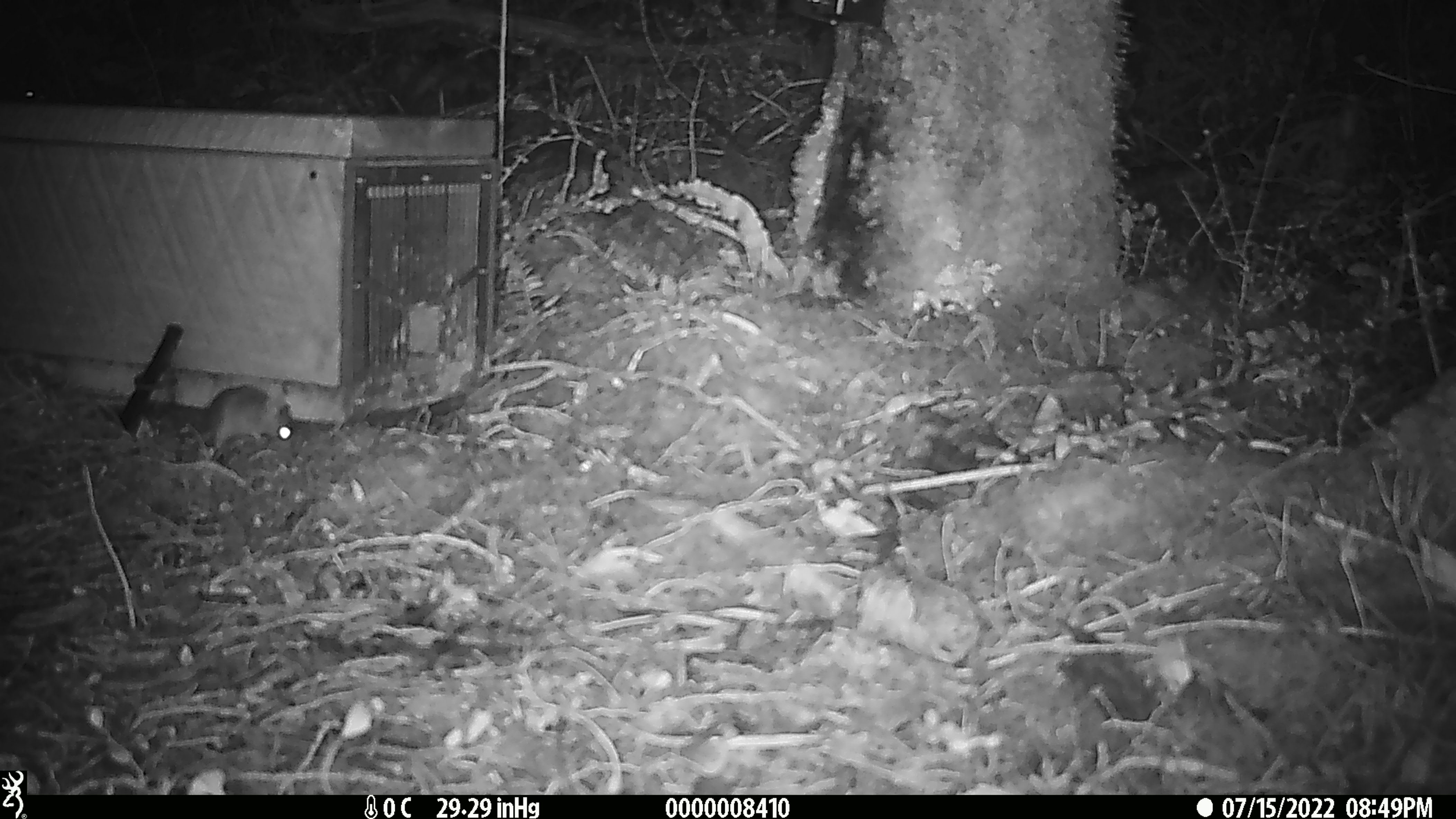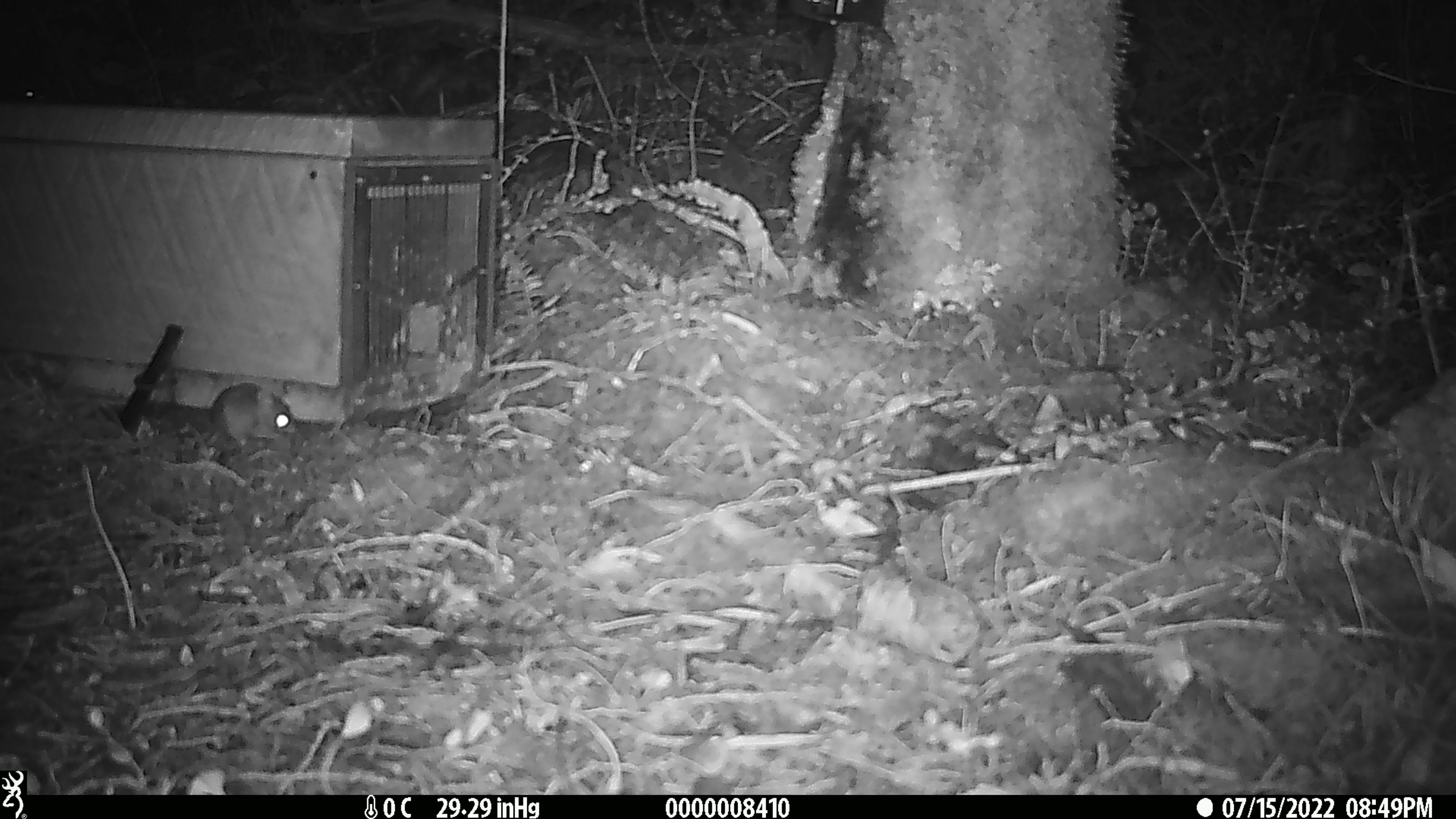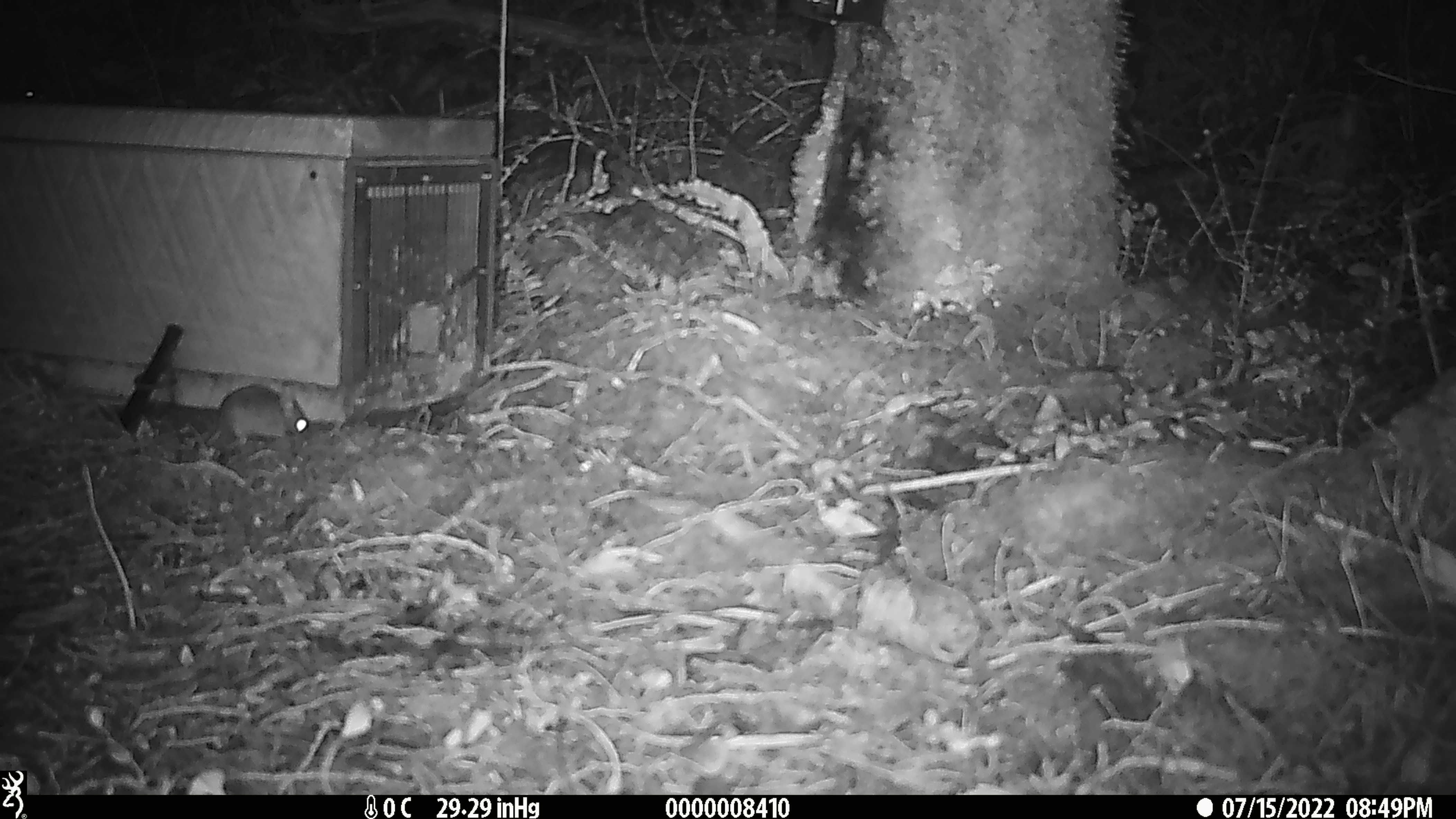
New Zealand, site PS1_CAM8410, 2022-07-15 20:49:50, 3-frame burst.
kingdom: Animalia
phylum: Chordata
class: Mammalia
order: Rodentia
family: Muridae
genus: Mus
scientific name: Mus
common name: mouse